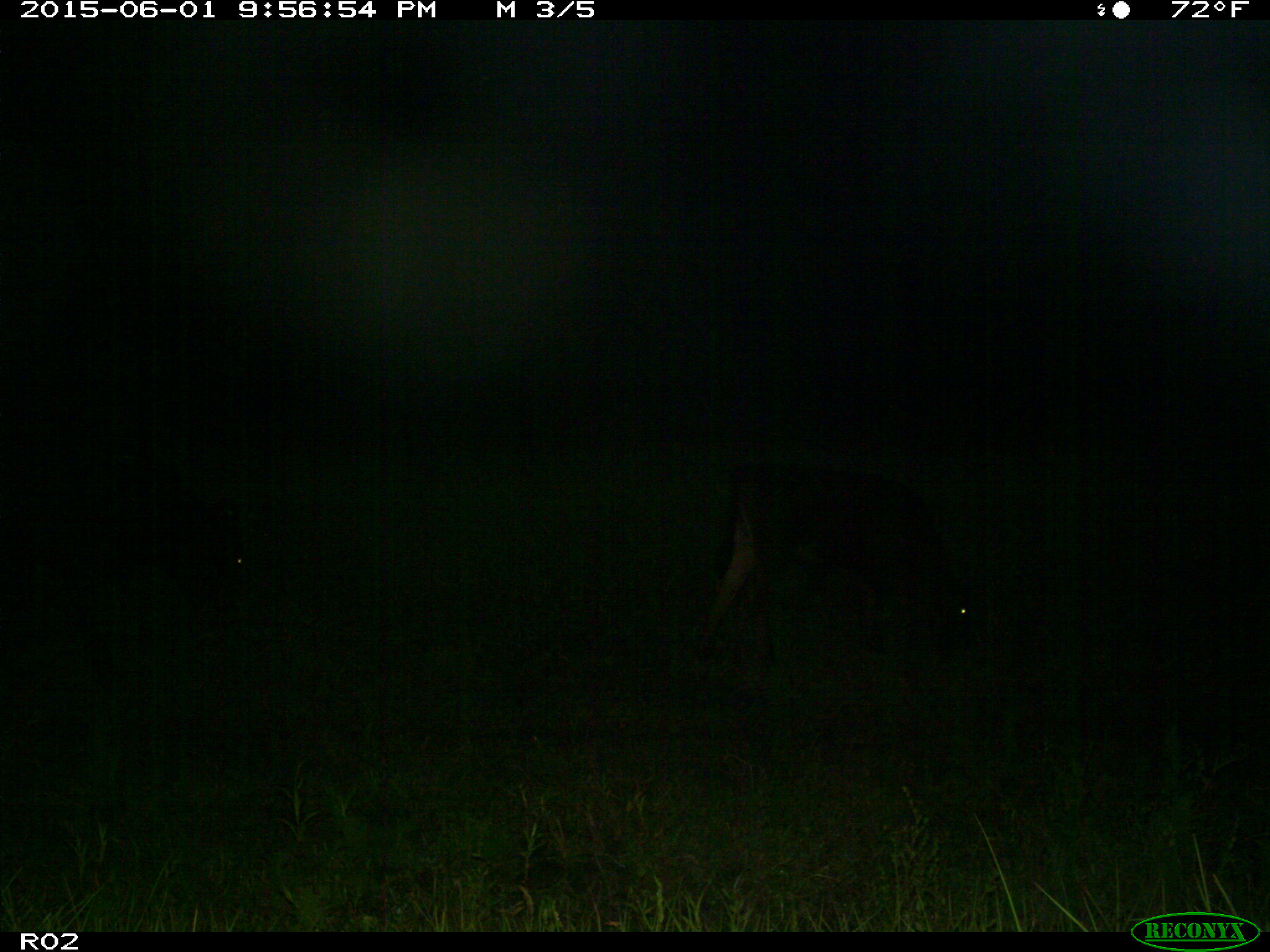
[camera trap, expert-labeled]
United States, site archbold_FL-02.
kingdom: Animalia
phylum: Chordata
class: Mammalia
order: Artiodactyla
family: Bovidae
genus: Bos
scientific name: Bos taurus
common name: domestic cow